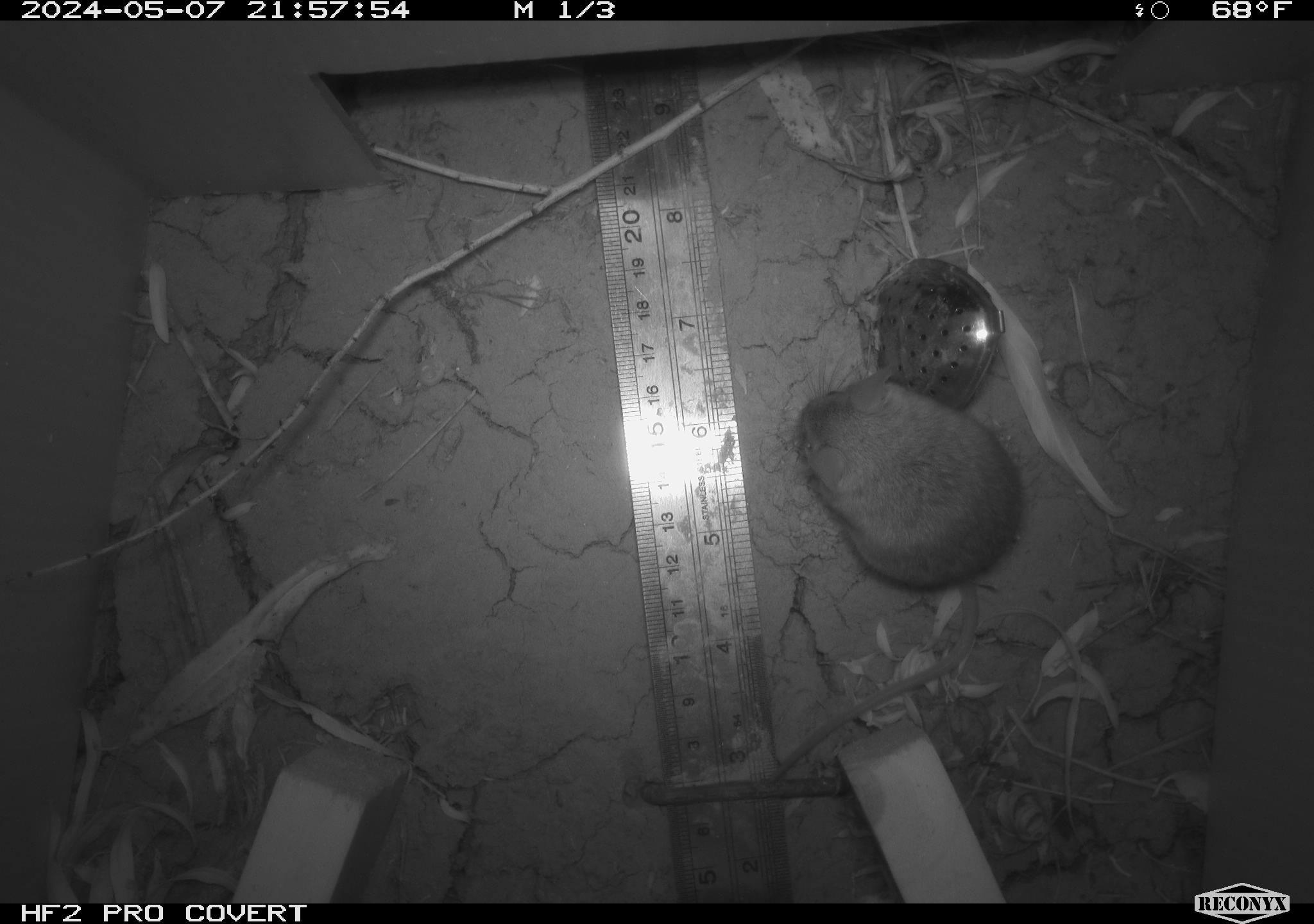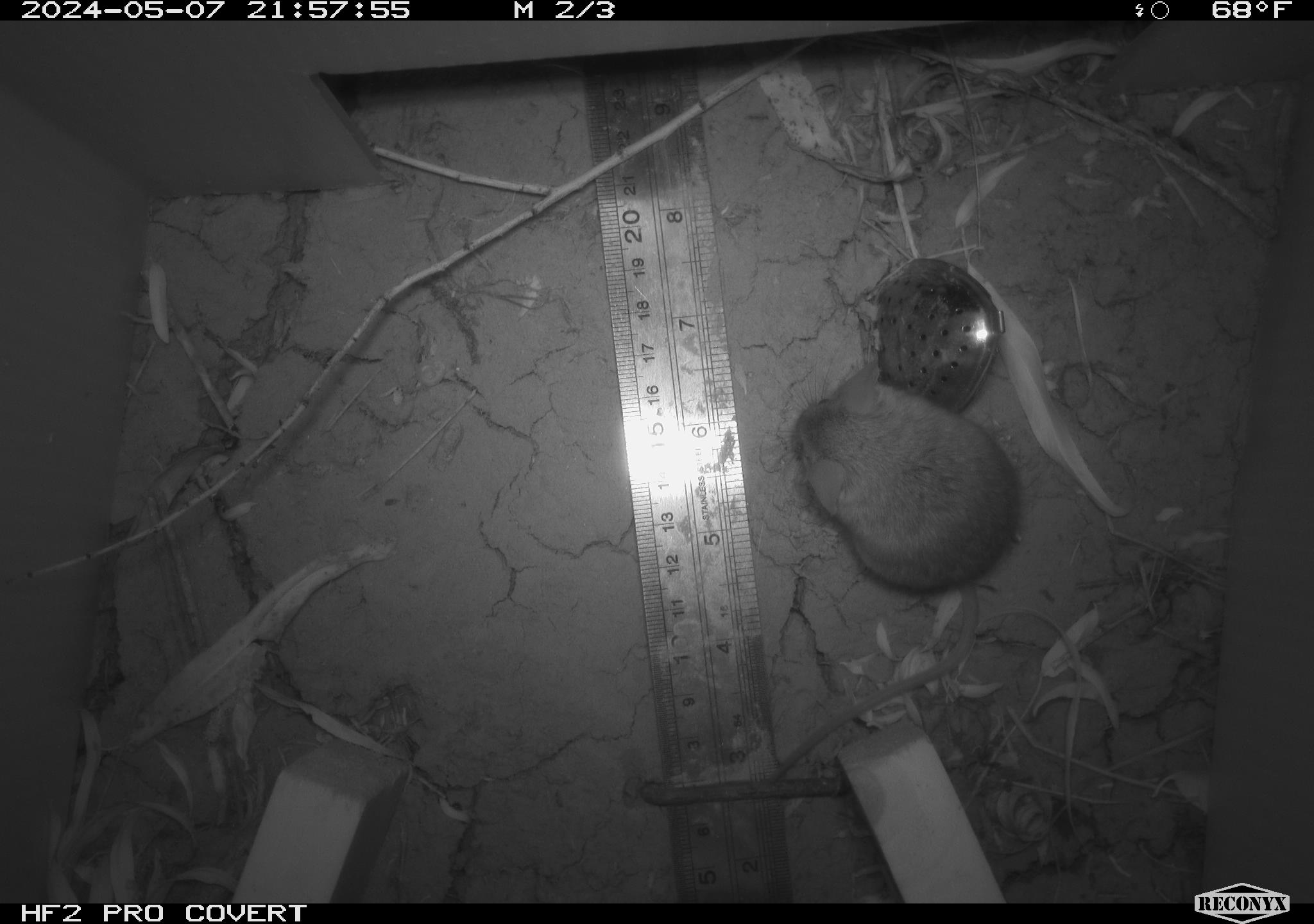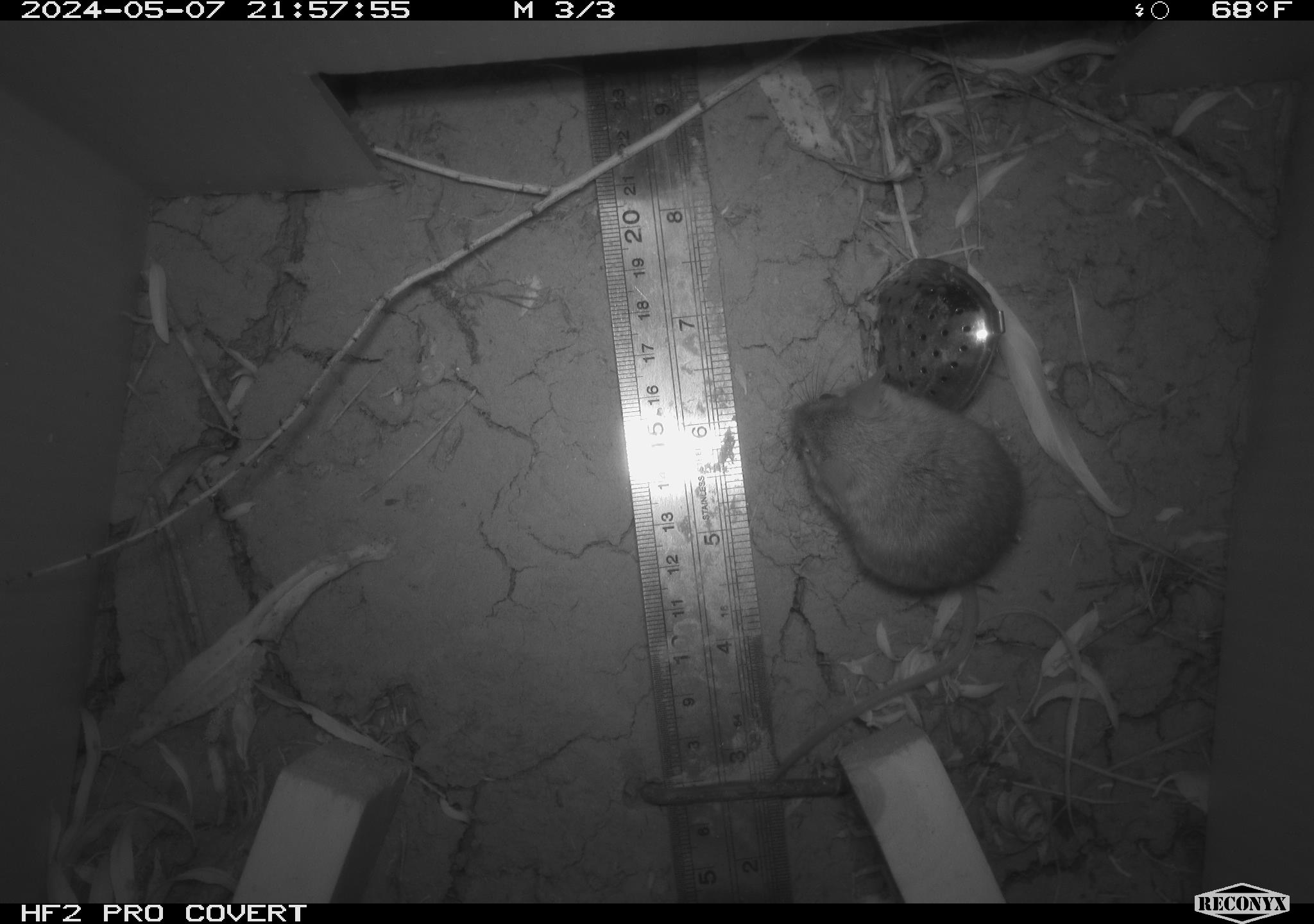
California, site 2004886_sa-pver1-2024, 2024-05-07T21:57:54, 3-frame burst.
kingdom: Animalia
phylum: Chordata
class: Mammalia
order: Rodentia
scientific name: Rodentia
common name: mouse species